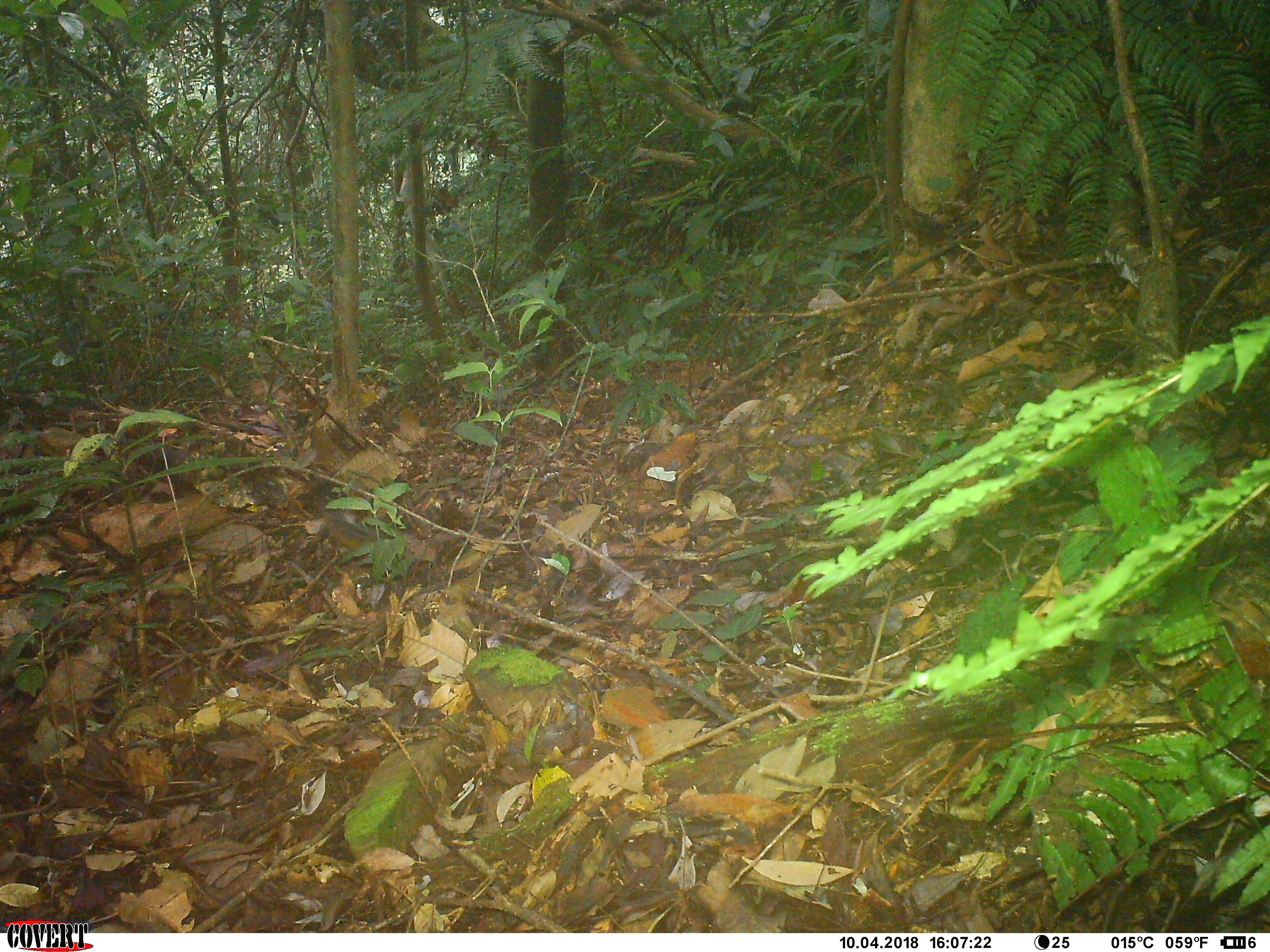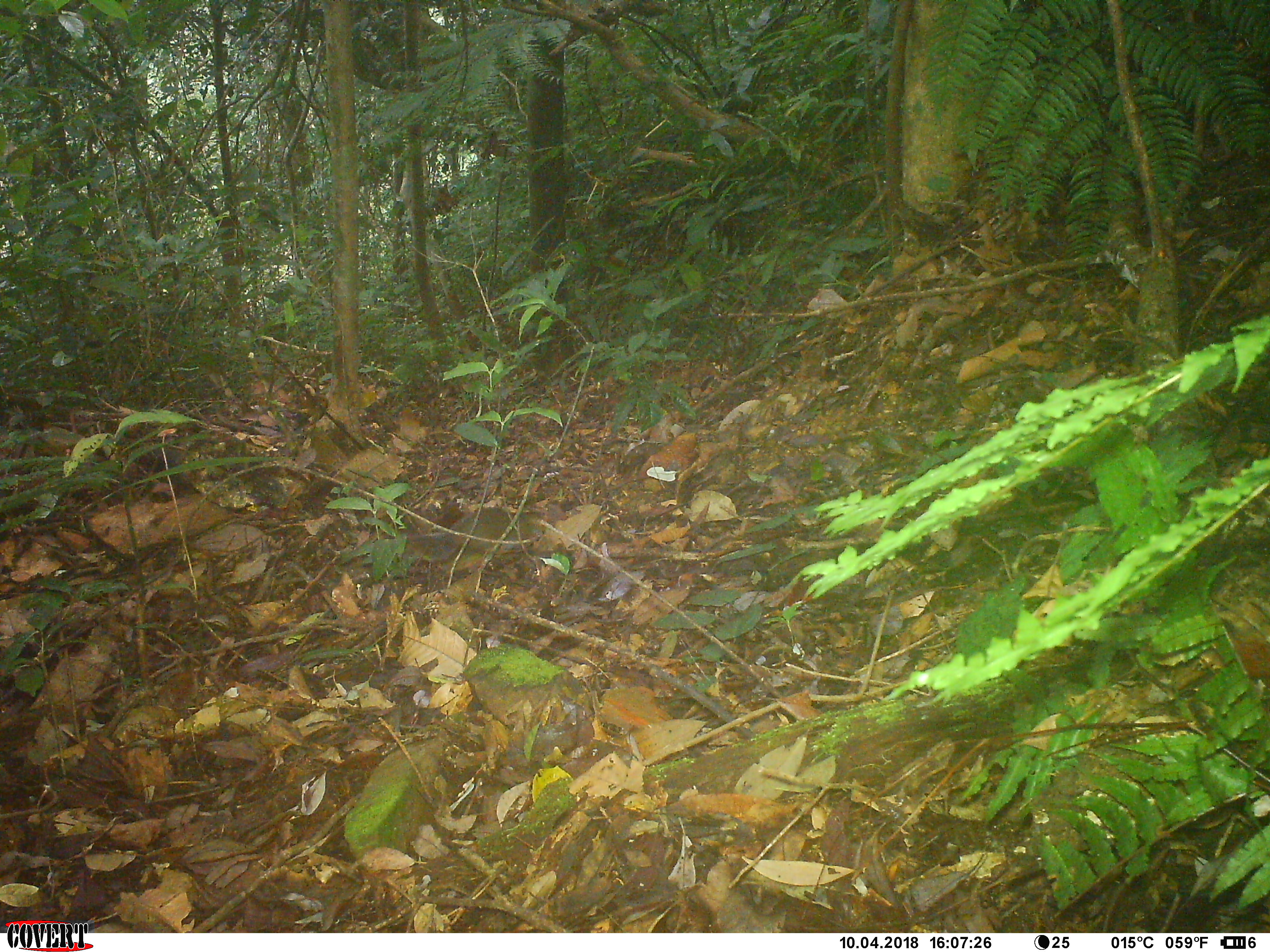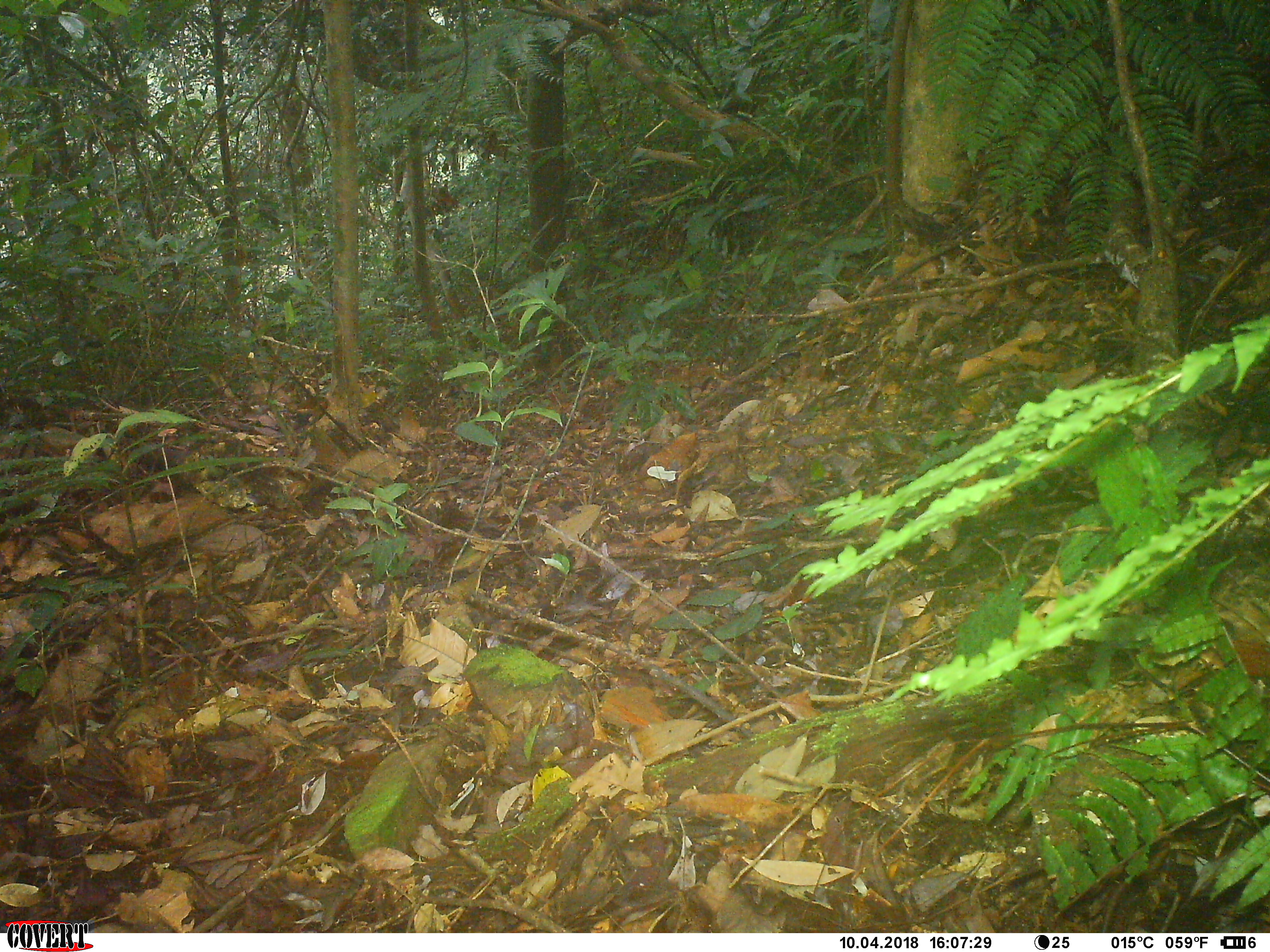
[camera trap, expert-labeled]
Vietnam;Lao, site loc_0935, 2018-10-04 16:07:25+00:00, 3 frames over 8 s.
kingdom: Animalia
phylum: Chordata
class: Mammalia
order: Rodentia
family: Sciuridae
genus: Dremomys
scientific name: Dremomys rufigenis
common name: red-cheeked squirrel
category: red cheeked squirrel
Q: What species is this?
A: Red cheeked squirrel (red-cheeked squirrel) (Dremomys rufigenis).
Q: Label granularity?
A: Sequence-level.